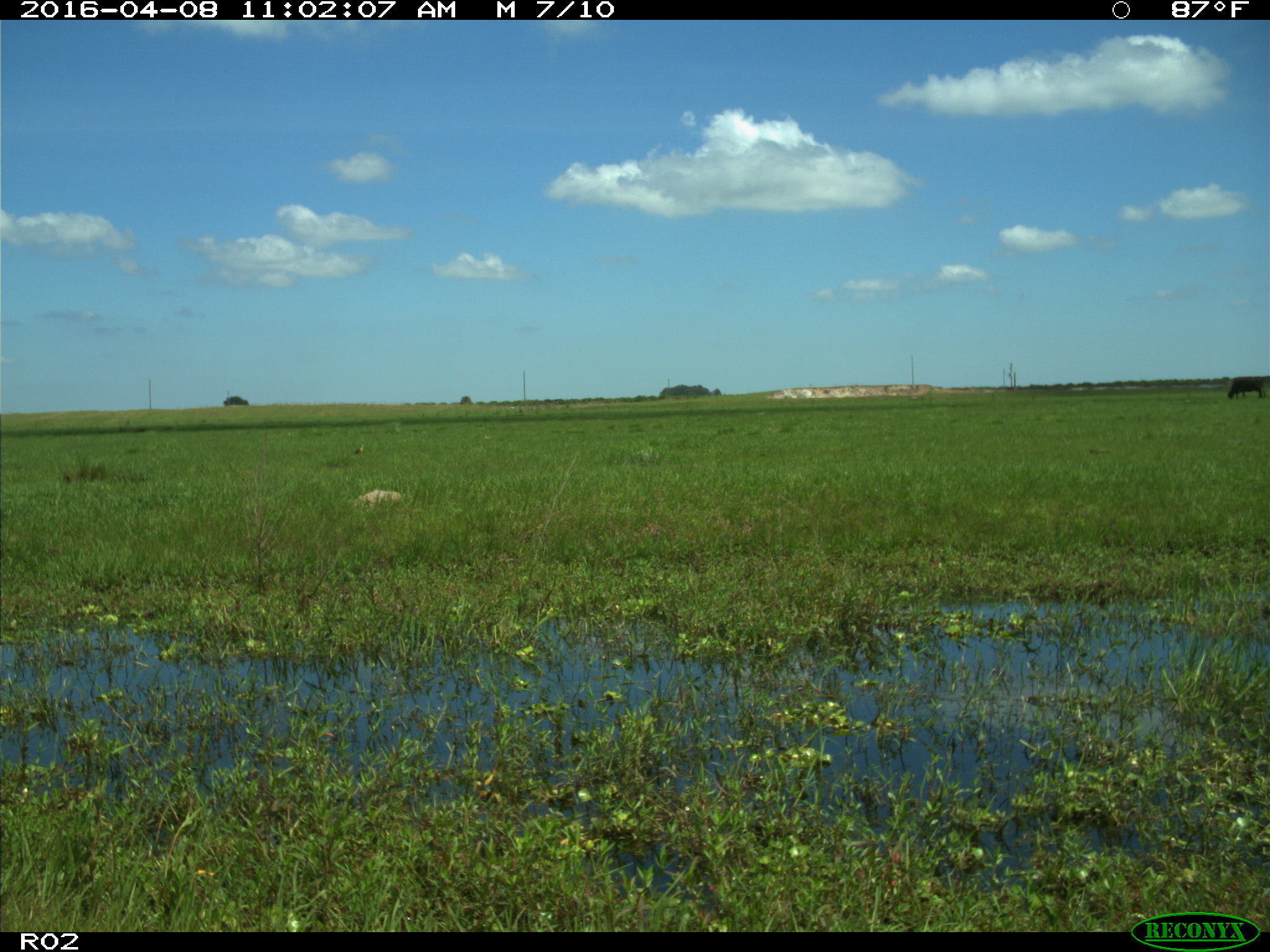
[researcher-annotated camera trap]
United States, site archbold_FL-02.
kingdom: Animalia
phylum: Chordata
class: Mammalia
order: Artiodactyla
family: Bovidae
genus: Bos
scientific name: Bos taurus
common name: domestic cow